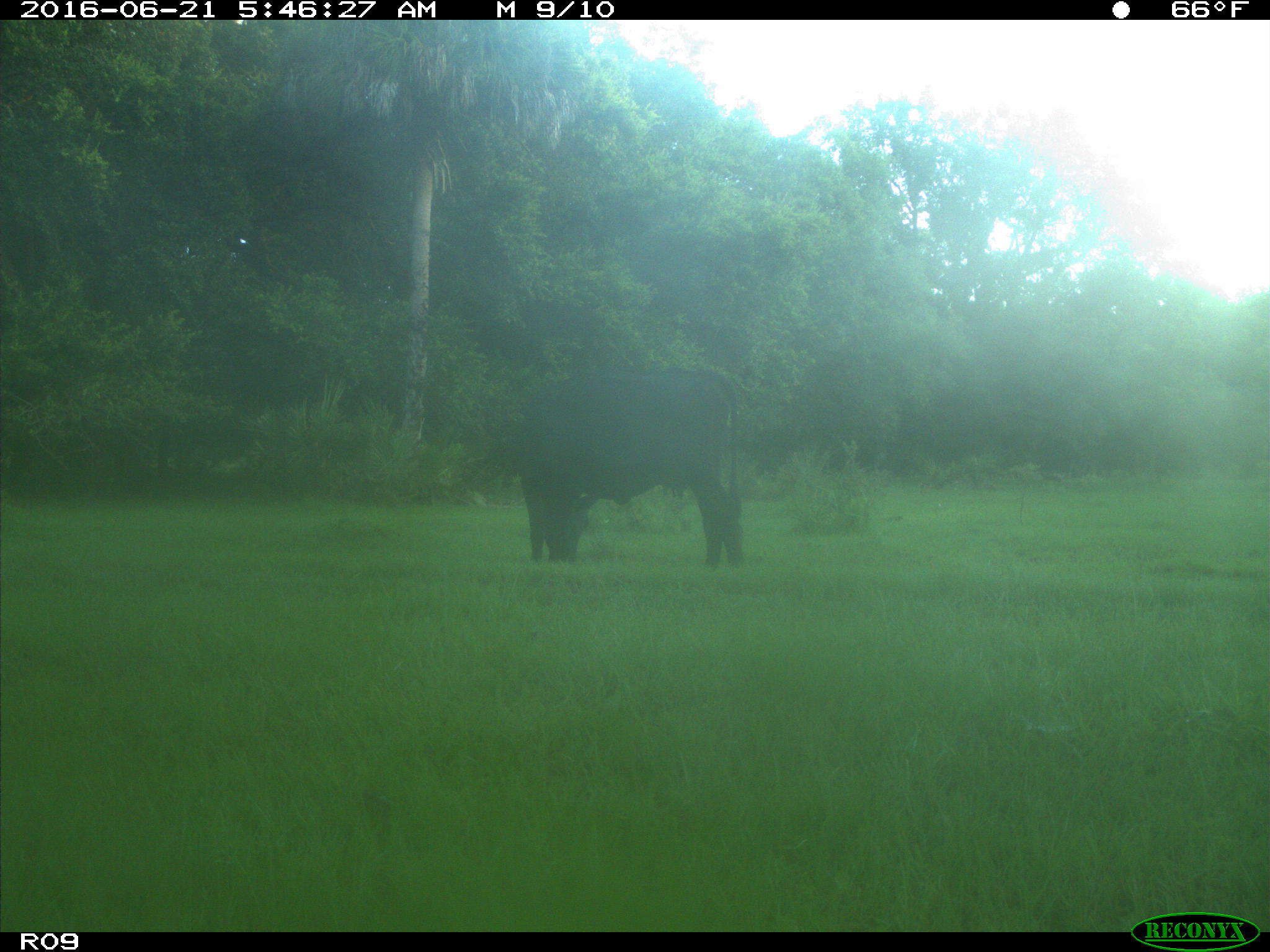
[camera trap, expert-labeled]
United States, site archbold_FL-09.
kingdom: Animalia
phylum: Chordata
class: Mammalia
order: Artiodactyla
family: Bovidae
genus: Bos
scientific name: Bos taurus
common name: domestic cow